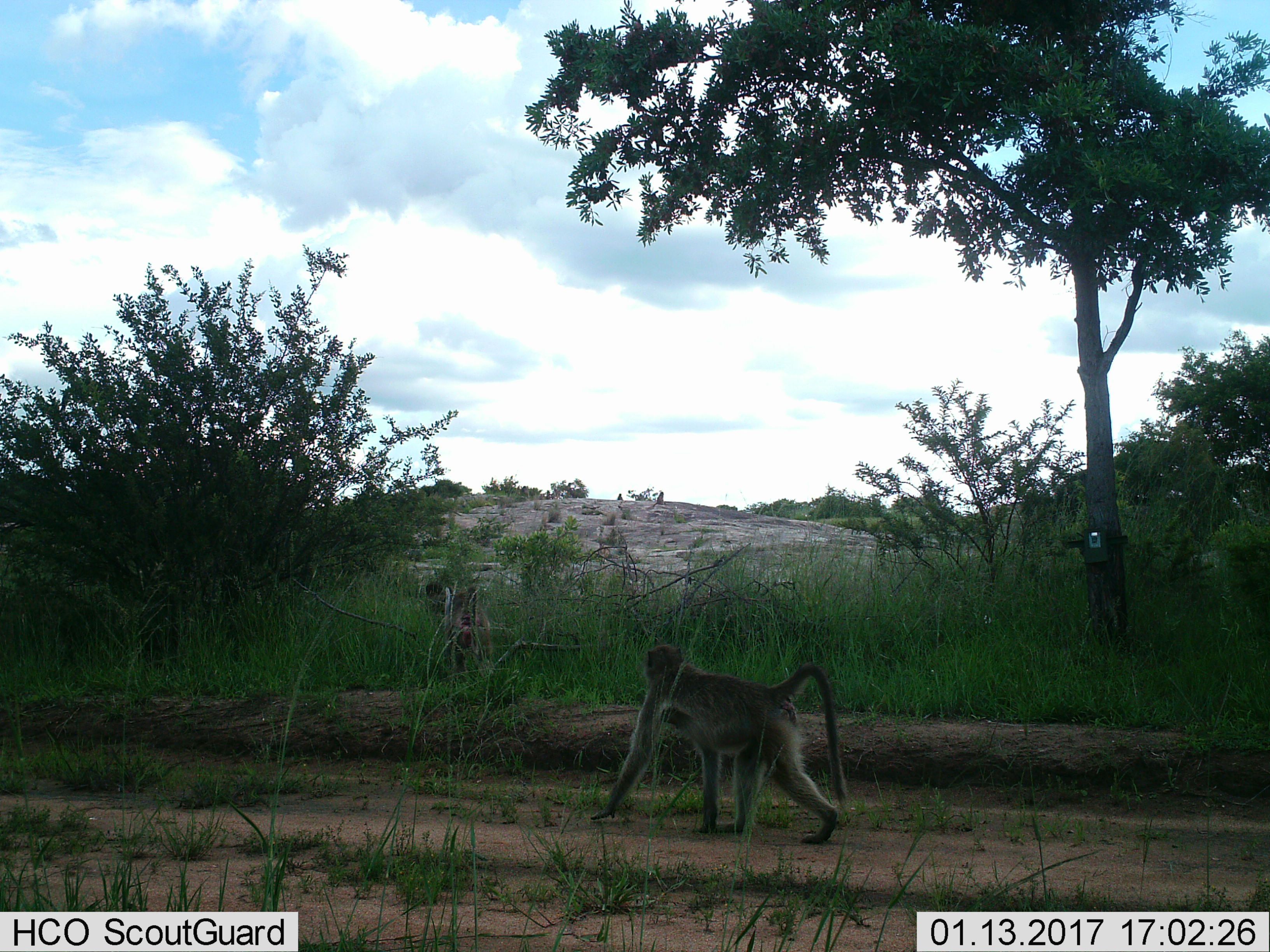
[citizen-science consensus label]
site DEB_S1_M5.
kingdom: Animalia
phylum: Chordata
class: Mammalia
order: Primates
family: Cercopithecidae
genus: Papio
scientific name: Papio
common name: baboon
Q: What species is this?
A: Baboon (Papio).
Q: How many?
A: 4.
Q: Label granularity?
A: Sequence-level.